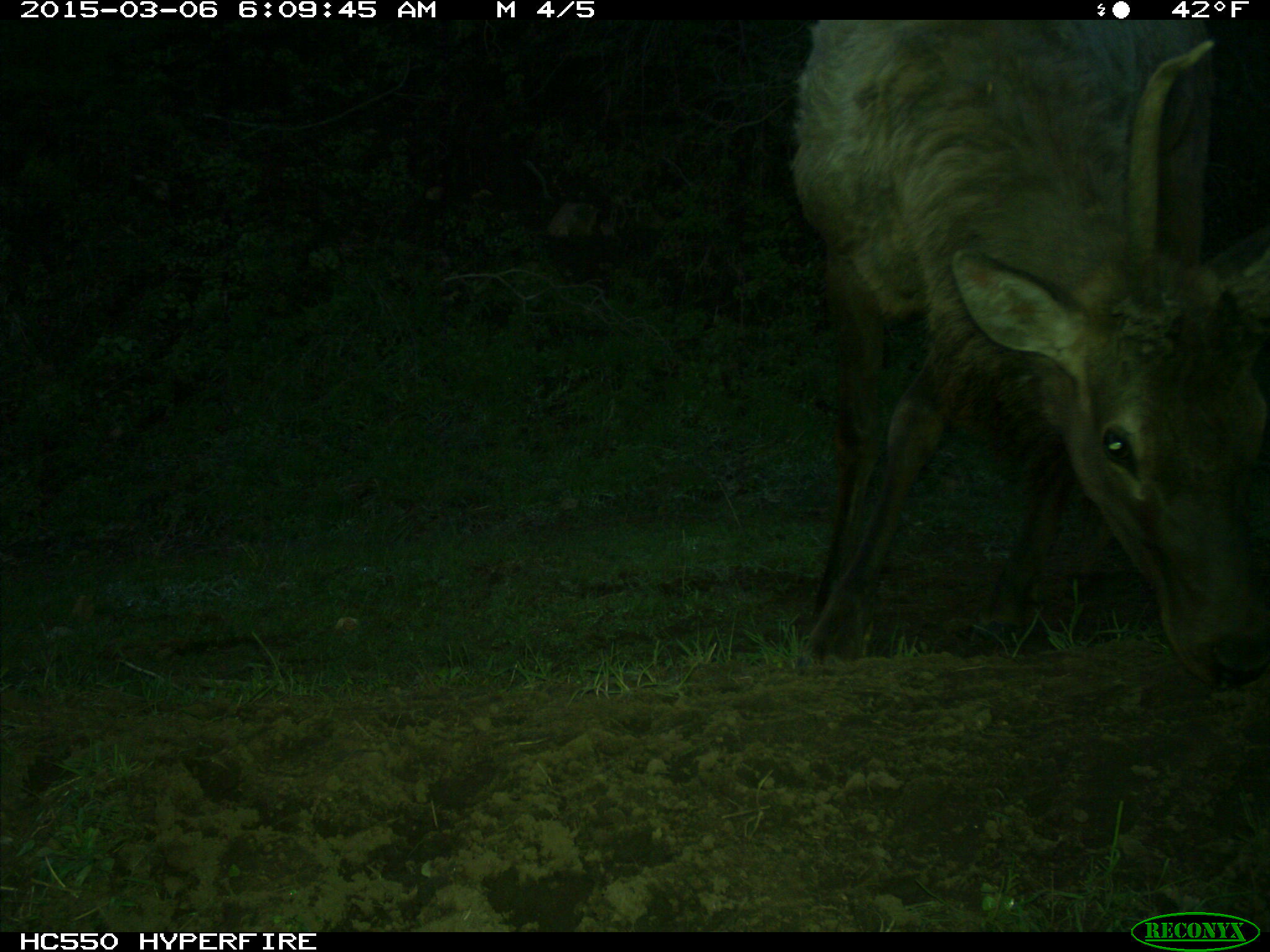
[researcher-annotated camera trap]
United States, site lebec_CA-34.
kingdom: Animalia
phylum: Chordata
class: Mammalia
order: Artiodactyla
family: Cervidae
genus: Cervus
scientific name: Cervus canadensis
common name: elk